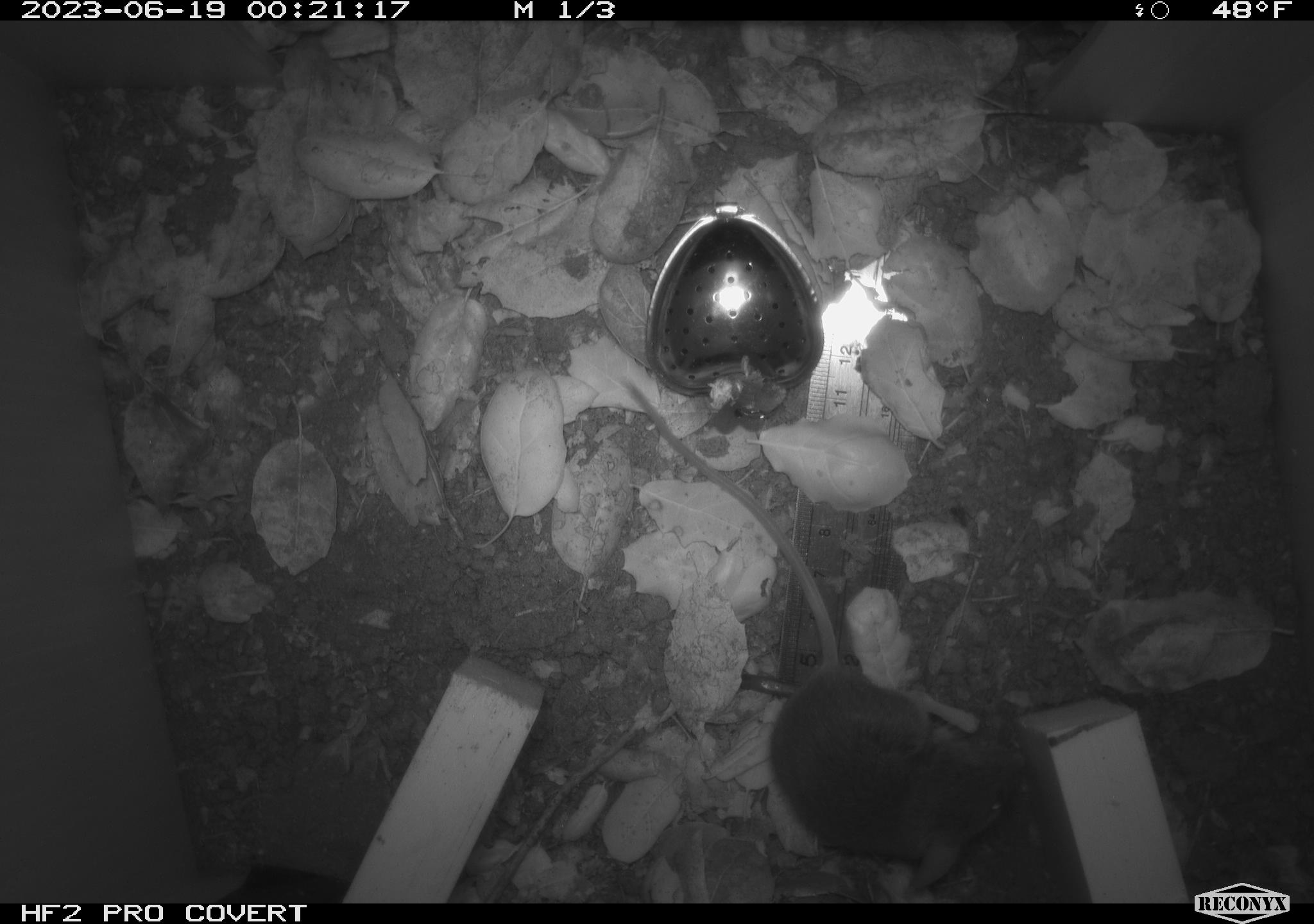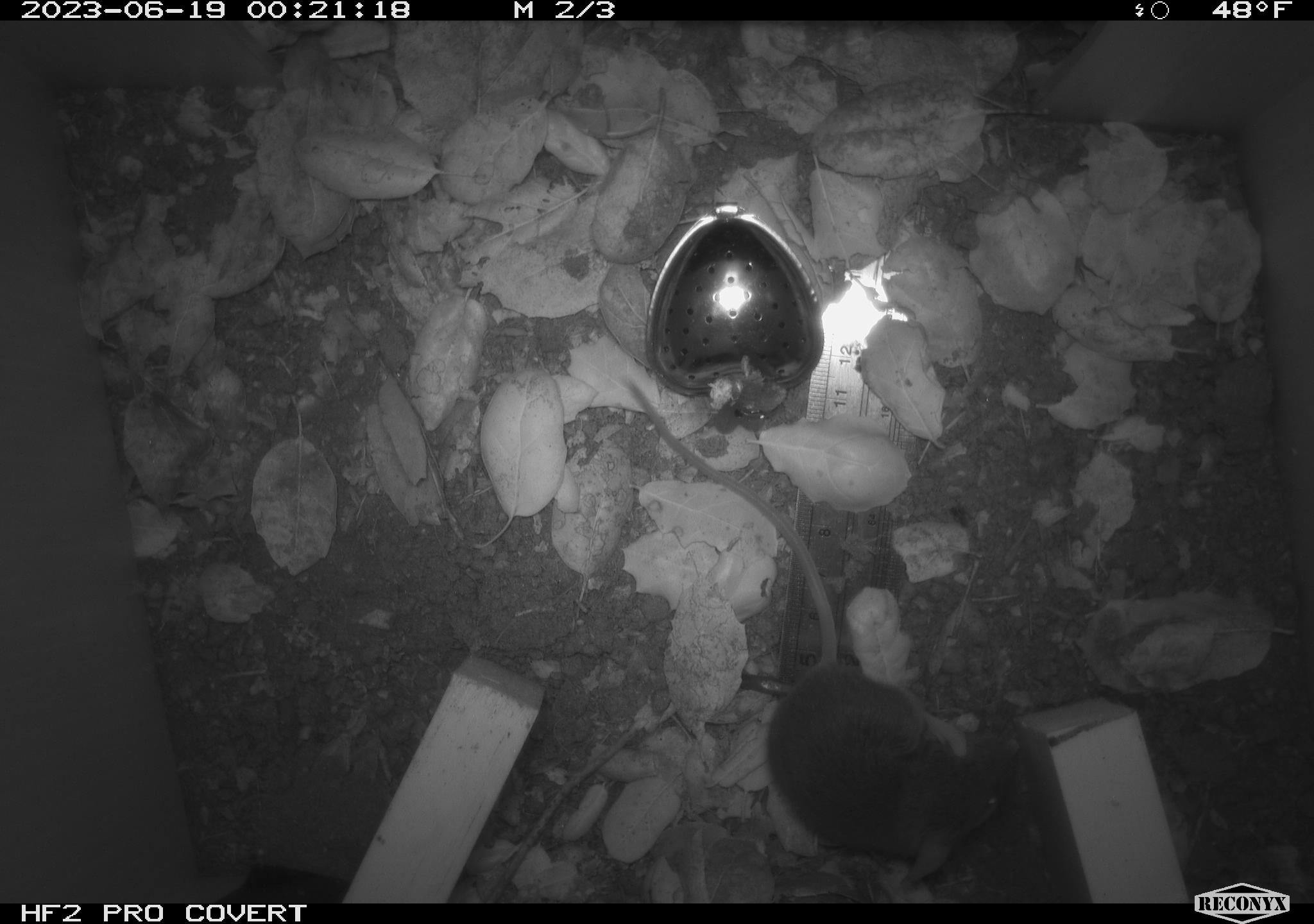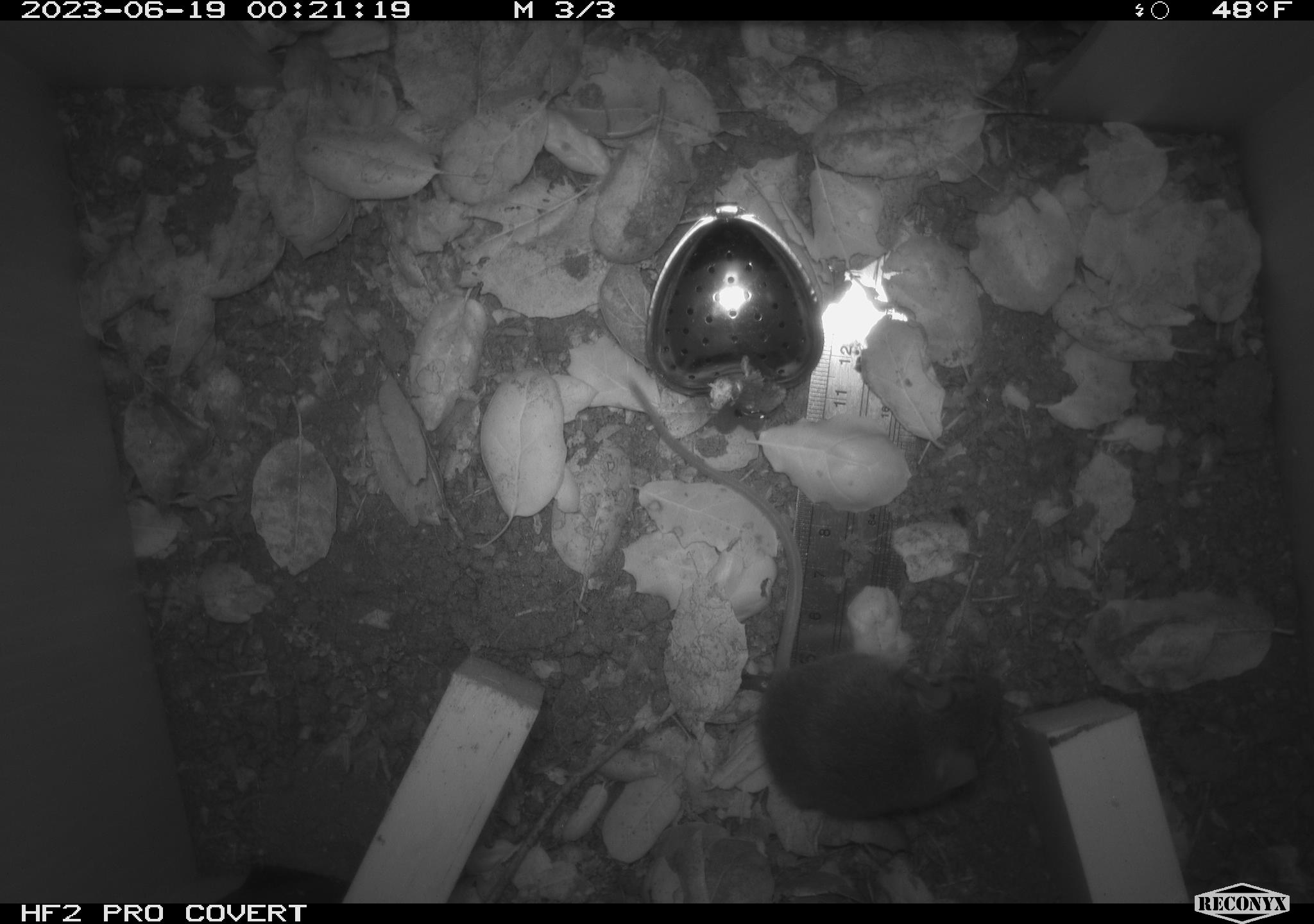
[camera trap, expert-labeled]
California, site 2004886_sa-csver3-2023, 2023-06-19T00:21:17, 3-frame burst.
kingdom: Animalia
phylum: Chordata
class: Mammalia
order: Rodentia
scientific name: Rodentia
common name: mouse species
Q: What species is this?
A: Mouse species (Rodentia).